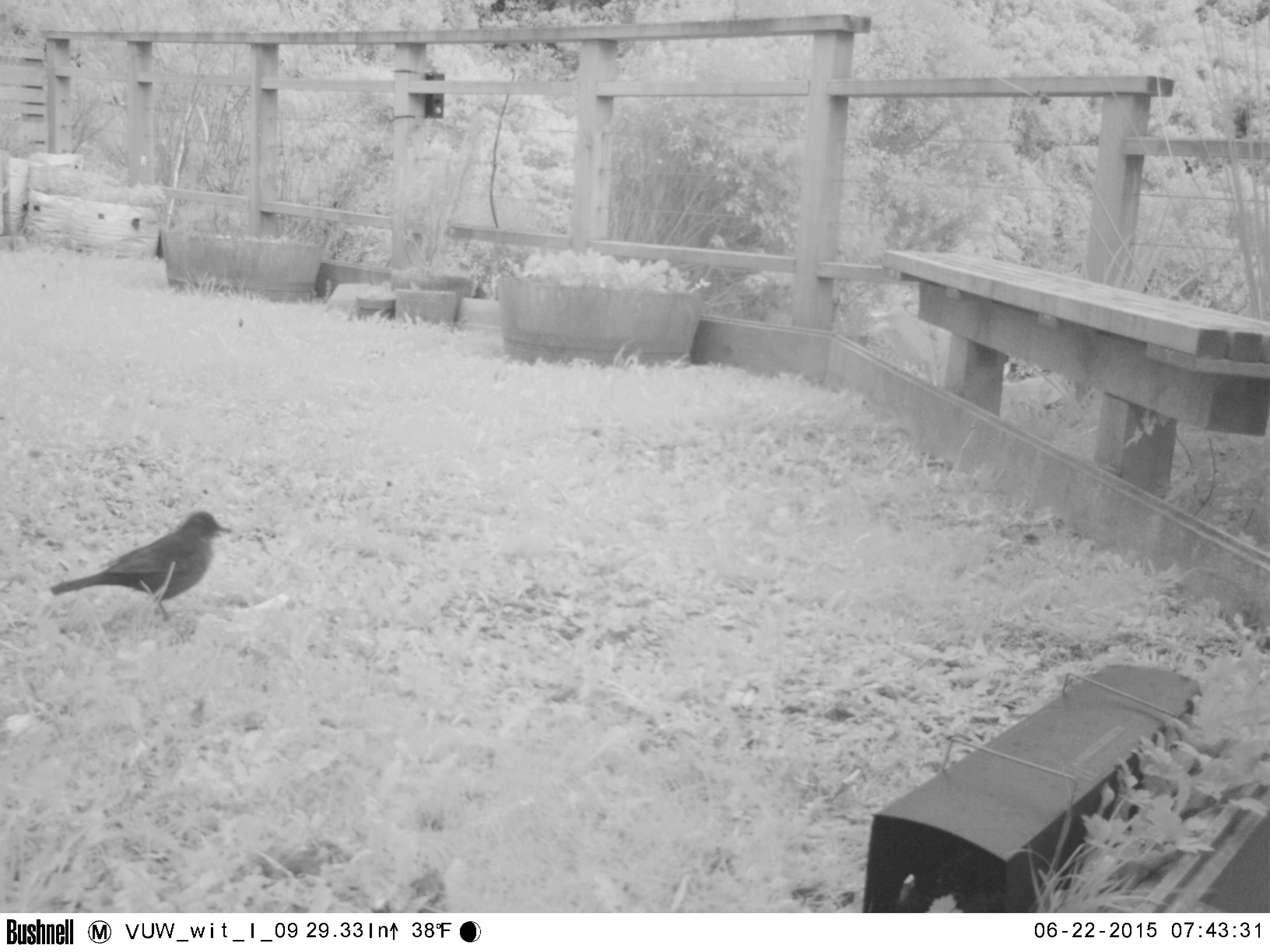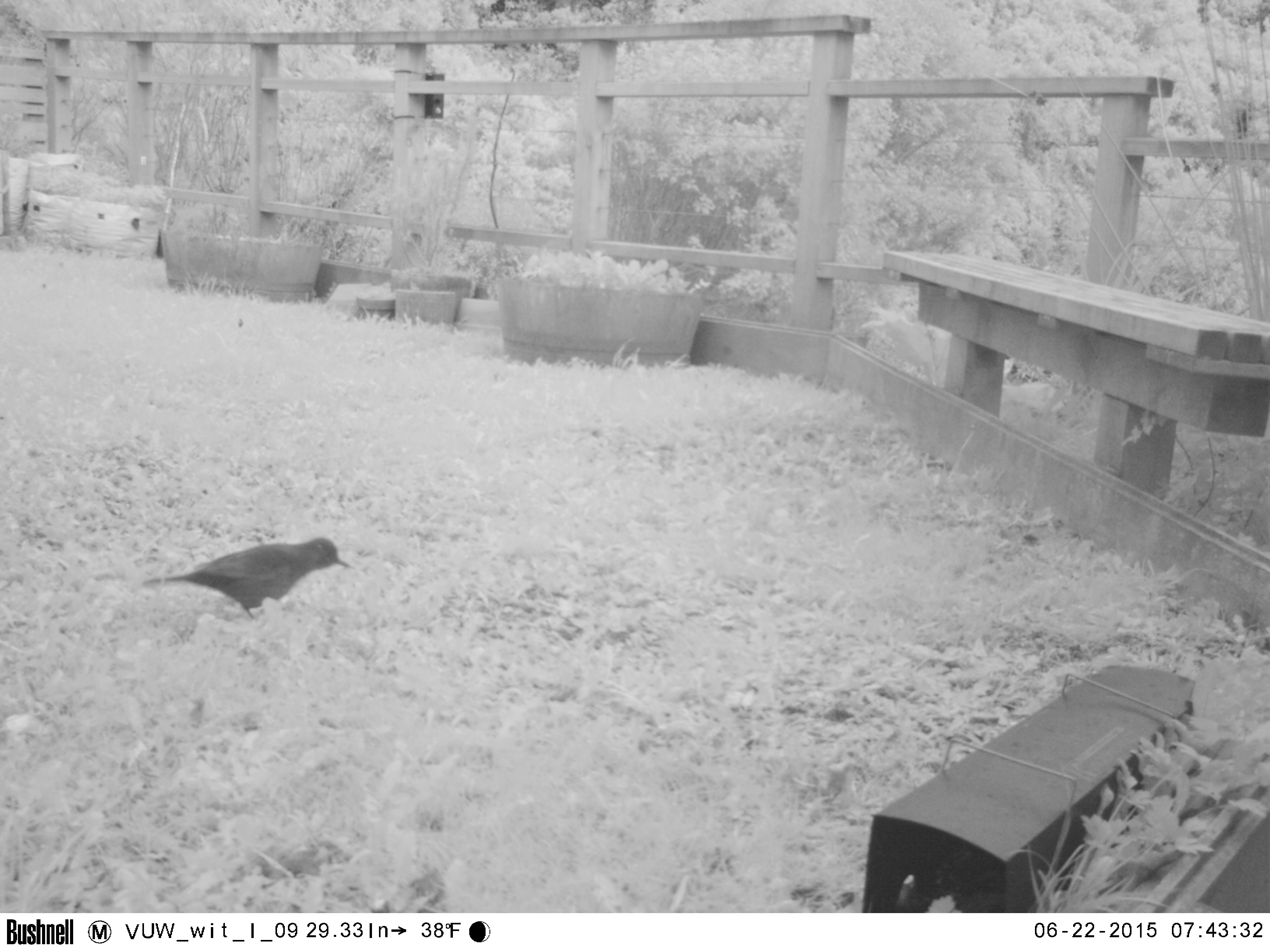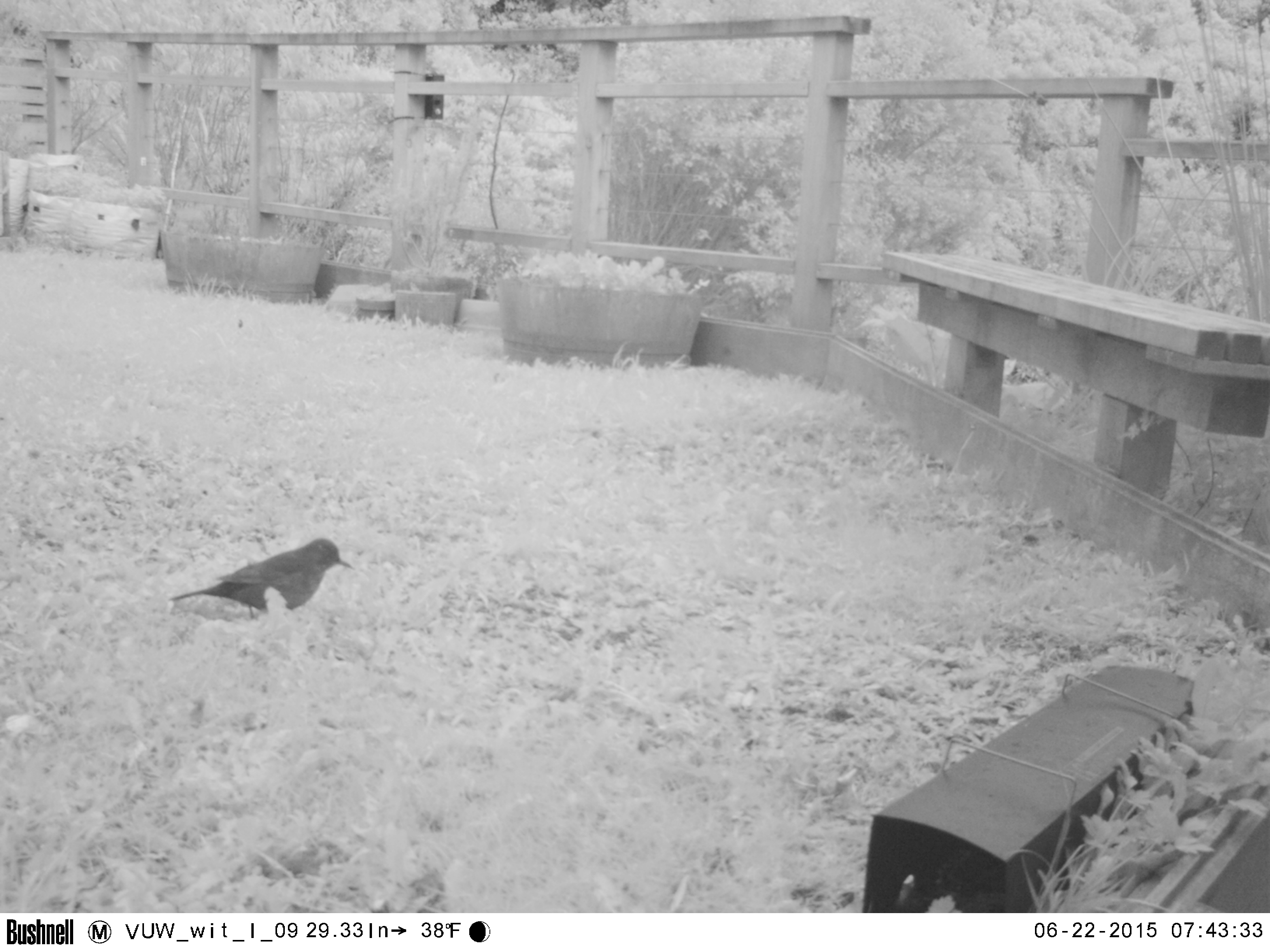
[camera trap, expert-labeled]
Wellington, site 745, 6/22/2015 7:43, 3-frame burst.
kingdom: Animalia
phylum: Chordata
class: Aves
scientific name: Aves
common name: bird